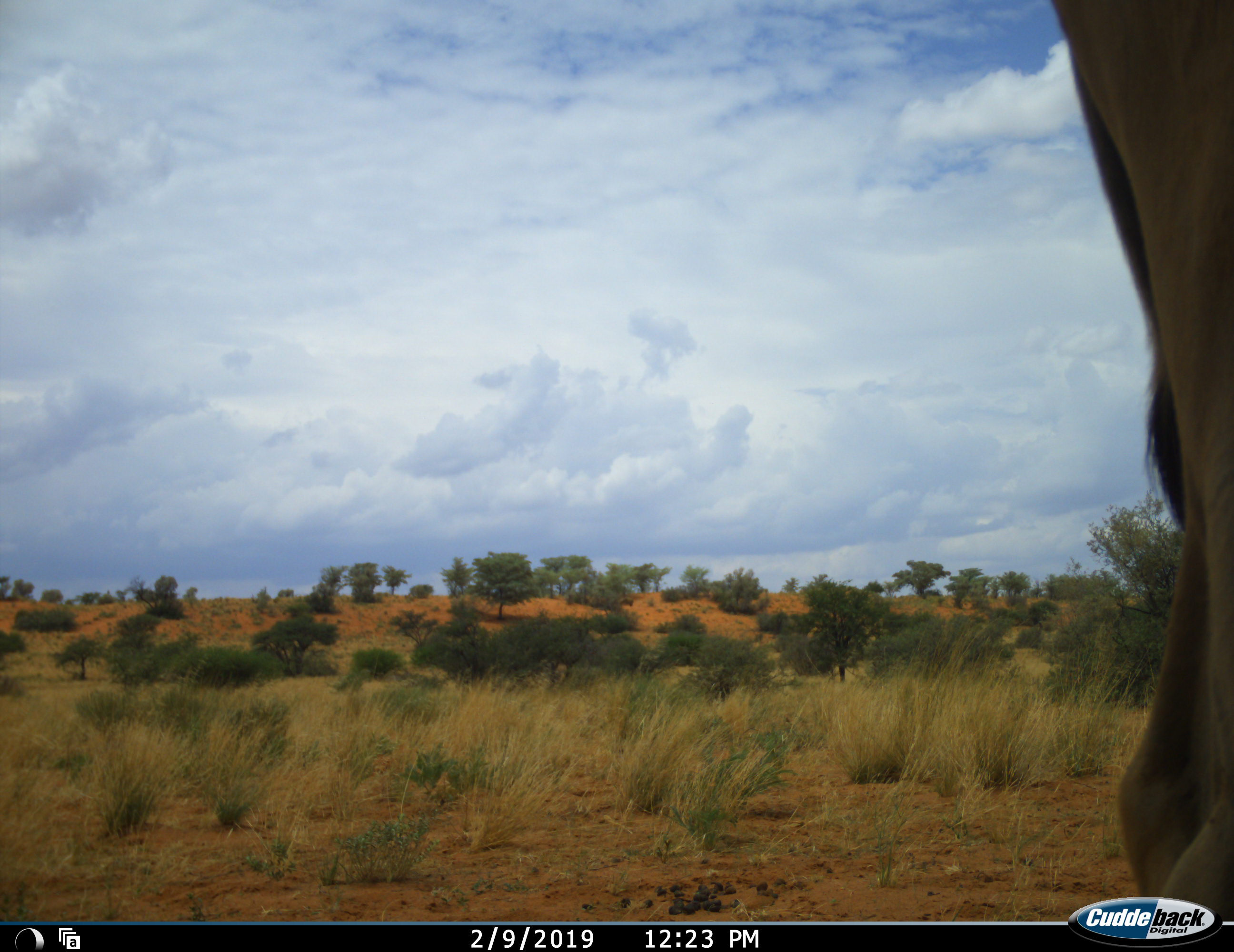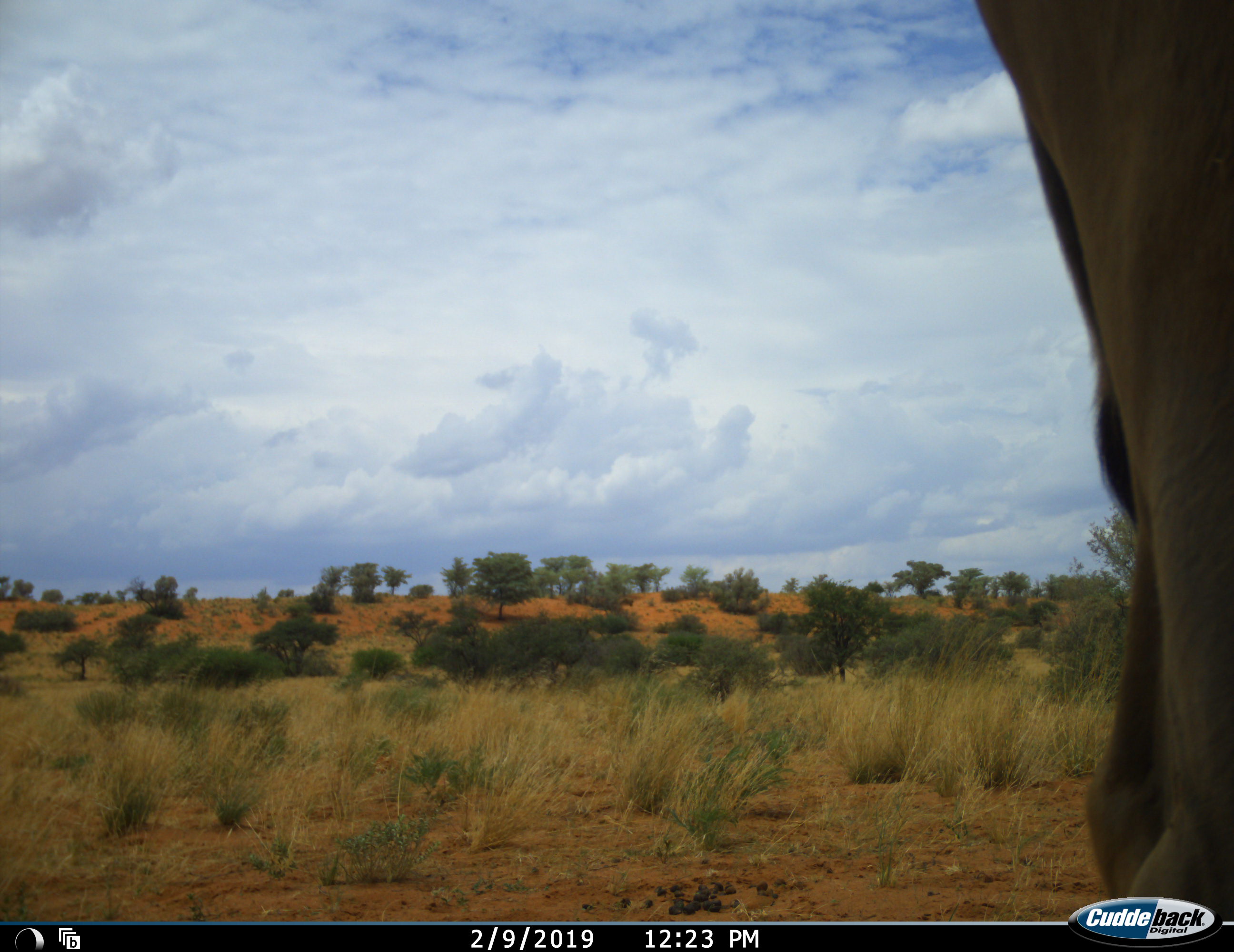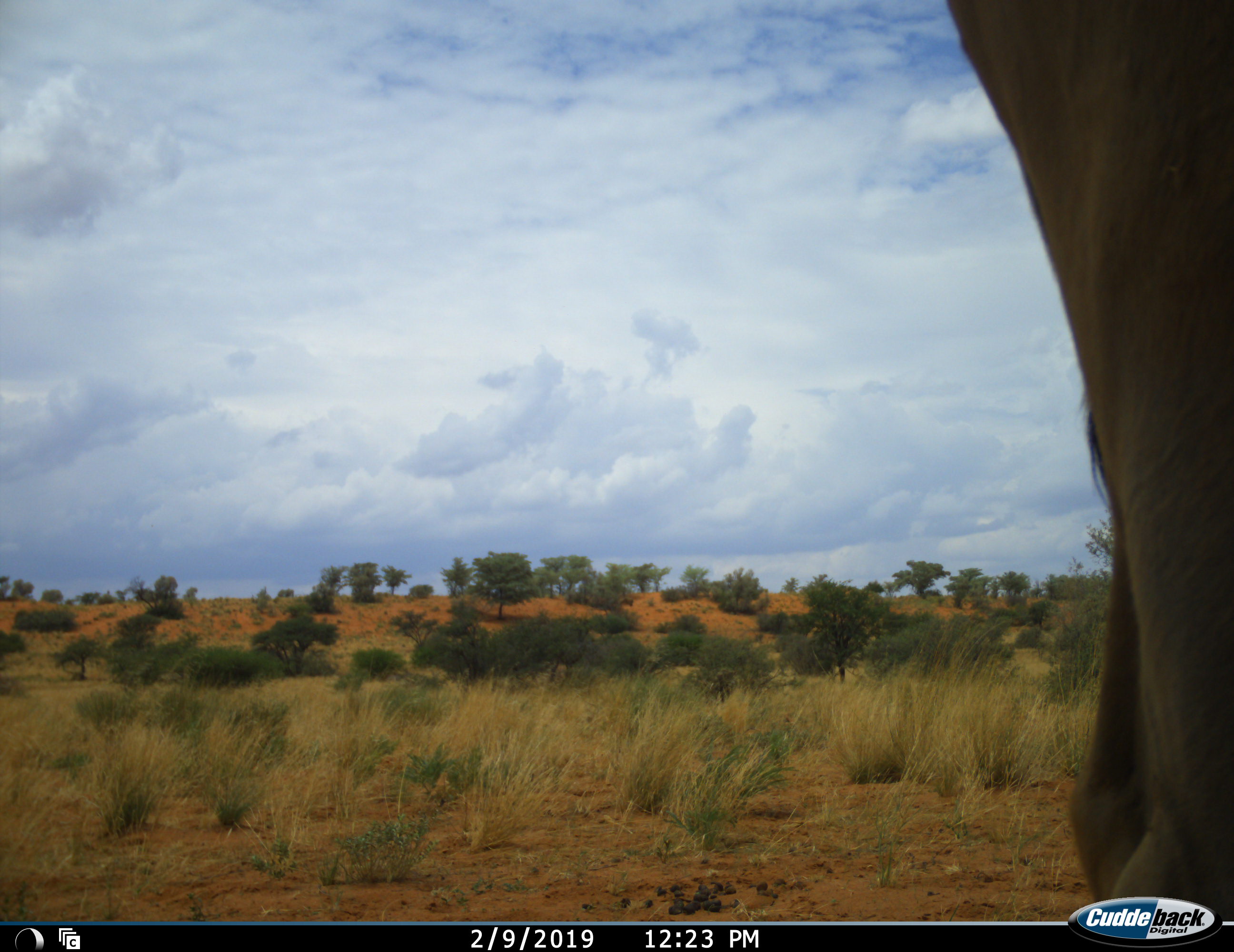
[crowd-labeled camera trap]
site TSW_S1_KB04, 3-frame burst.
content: unidentified animal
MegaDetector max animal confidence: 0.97